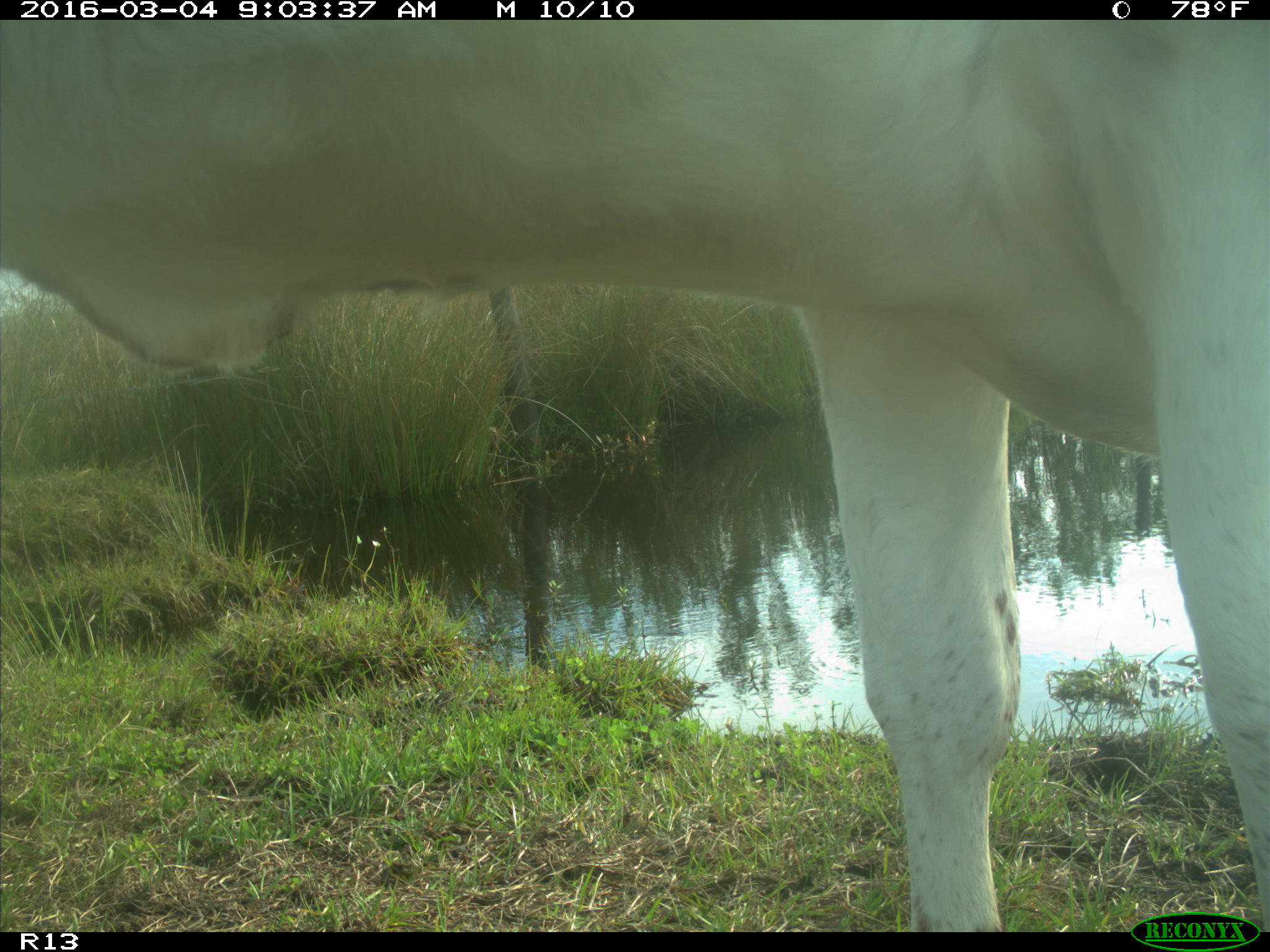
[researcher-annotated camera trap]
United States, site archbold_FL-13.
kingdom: Animalia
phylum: Chordata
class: Mammalia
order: Artiodactyla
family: Bovidae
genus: Bos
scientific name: Bos taurus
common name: domestic cow